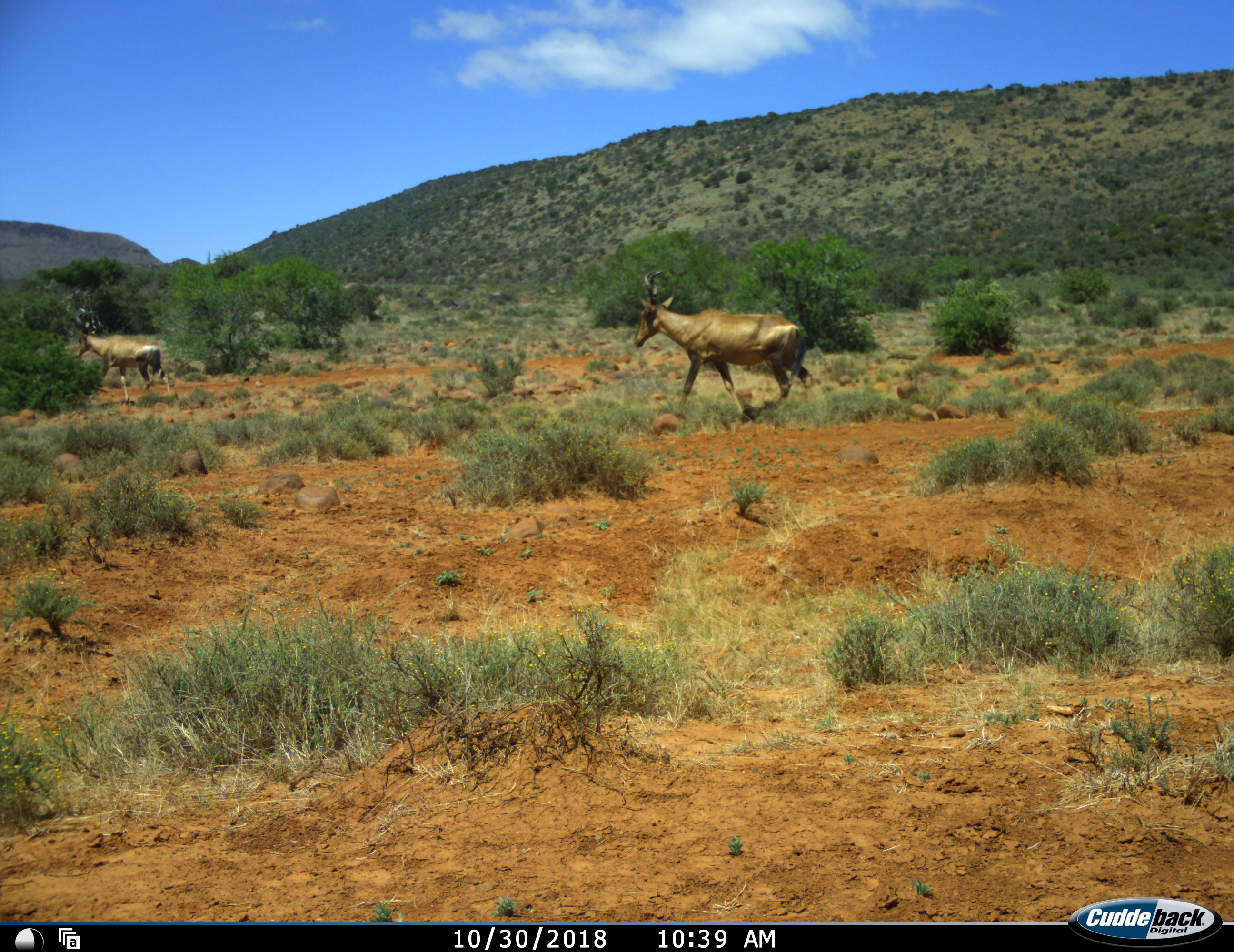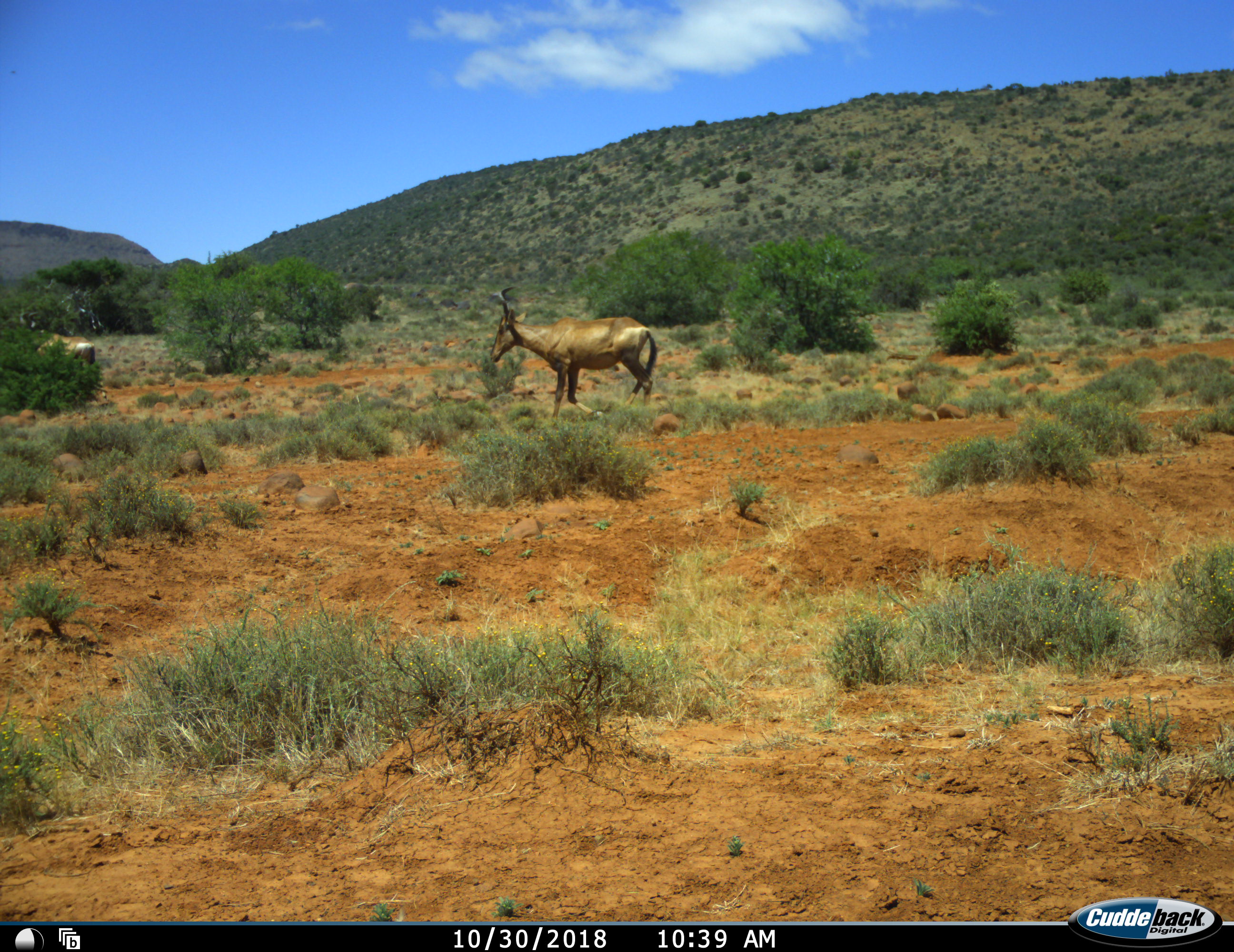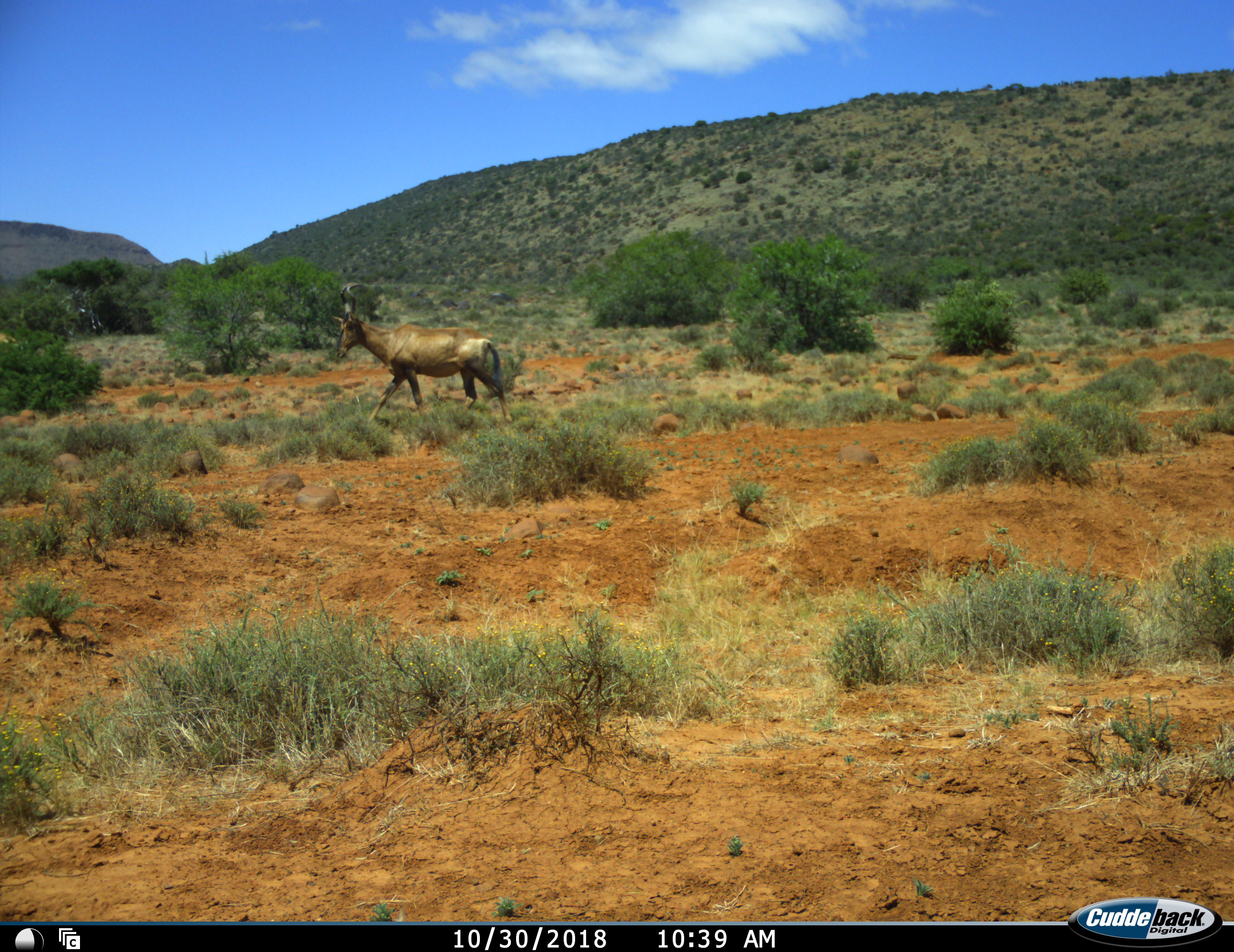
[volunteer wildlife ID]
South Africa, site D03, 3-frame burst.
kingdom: Animalia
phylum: Chordata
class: Mammalia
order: Artiodactyla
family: Bovidae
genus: Alcelaphus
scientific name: Alcelaphus buselaphus caama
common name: red hartebeest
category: hartebeestred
Hartebeestred (red hartebeest) (Alcelaphus buselaphus caama), count 2. Behavior (volunteer vote fractions): standing 0%, resting 0%, moving 100%, interacting 0%. Young present (vote fraction): 11%. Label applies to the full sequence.